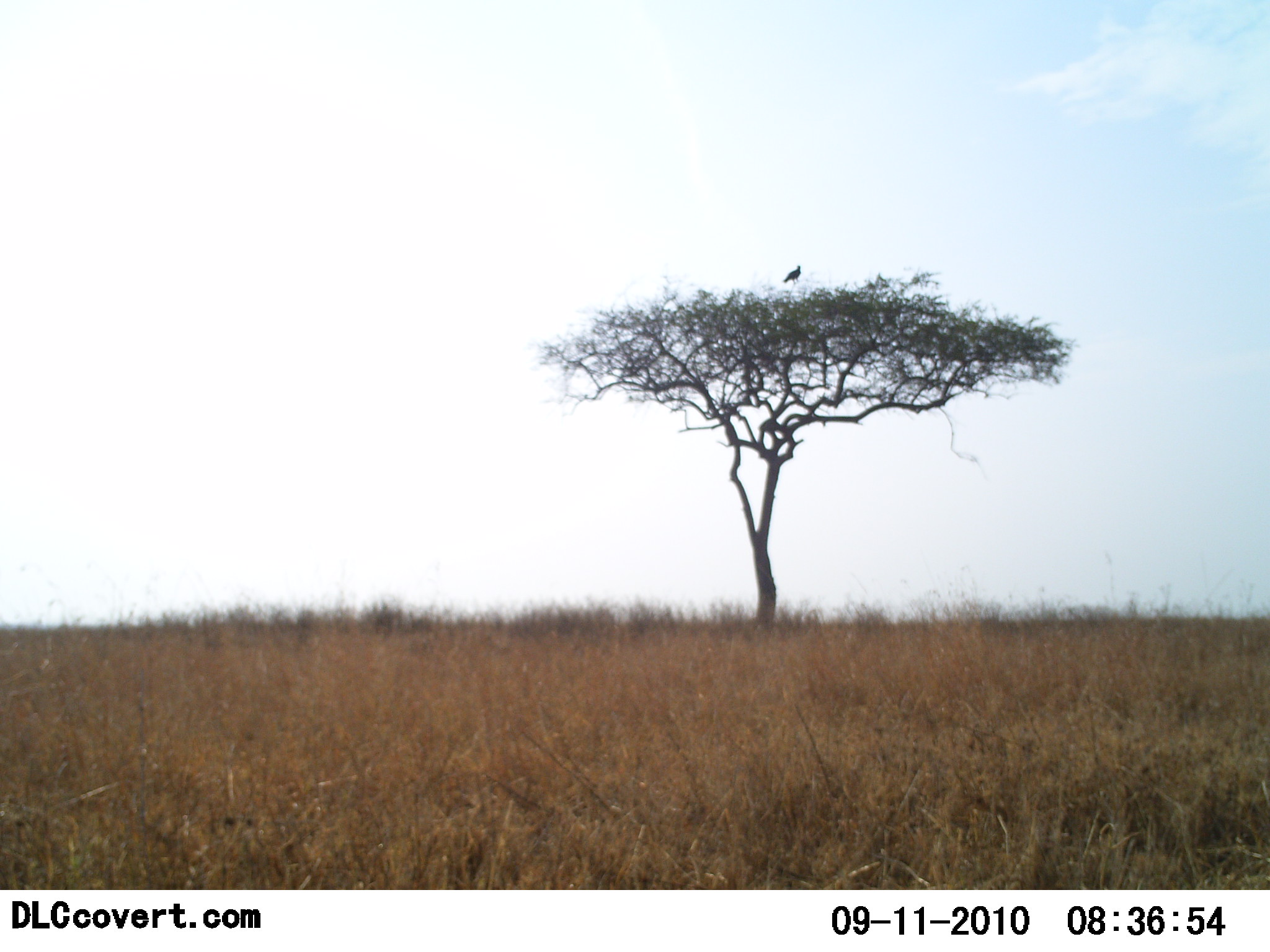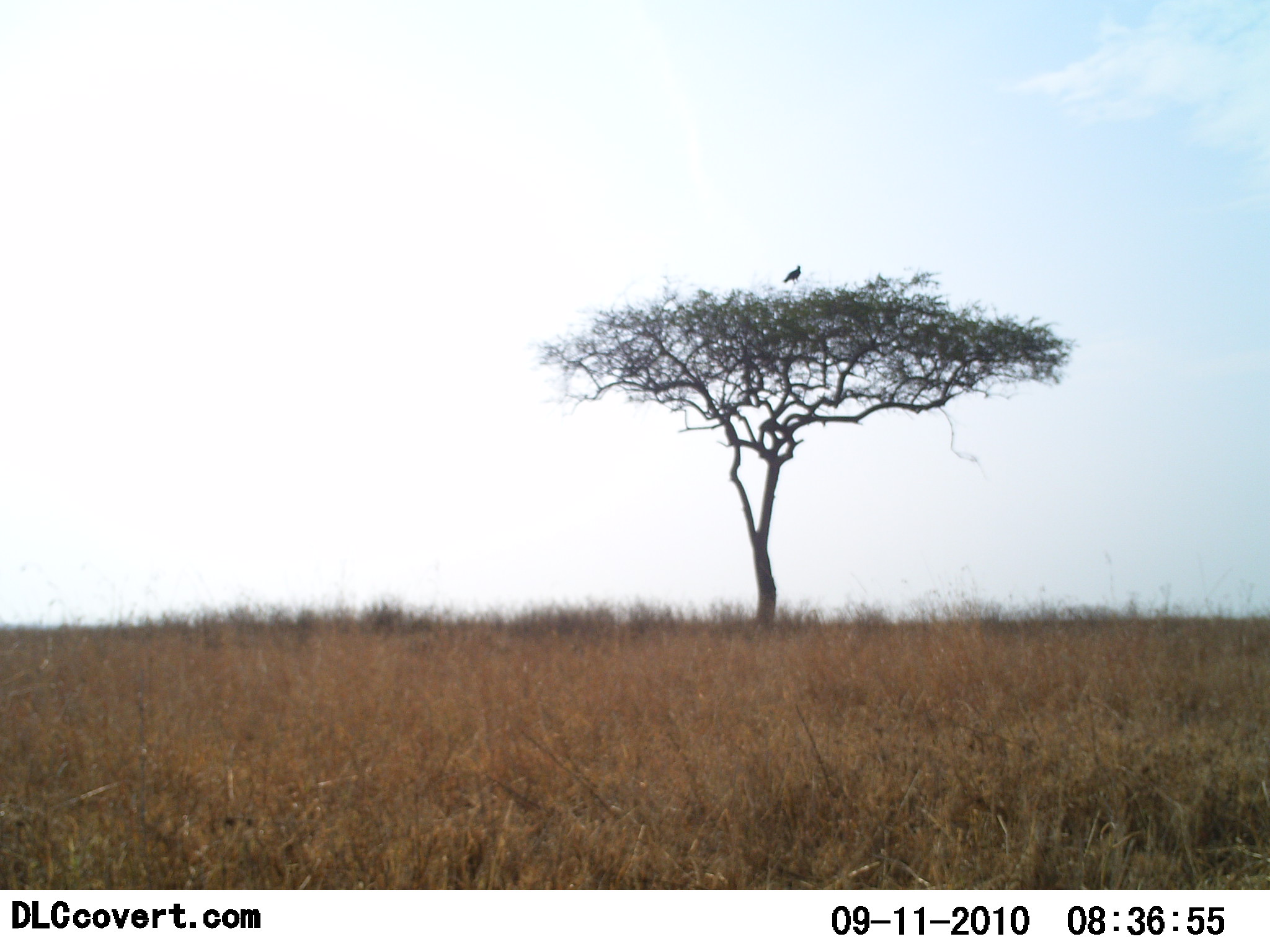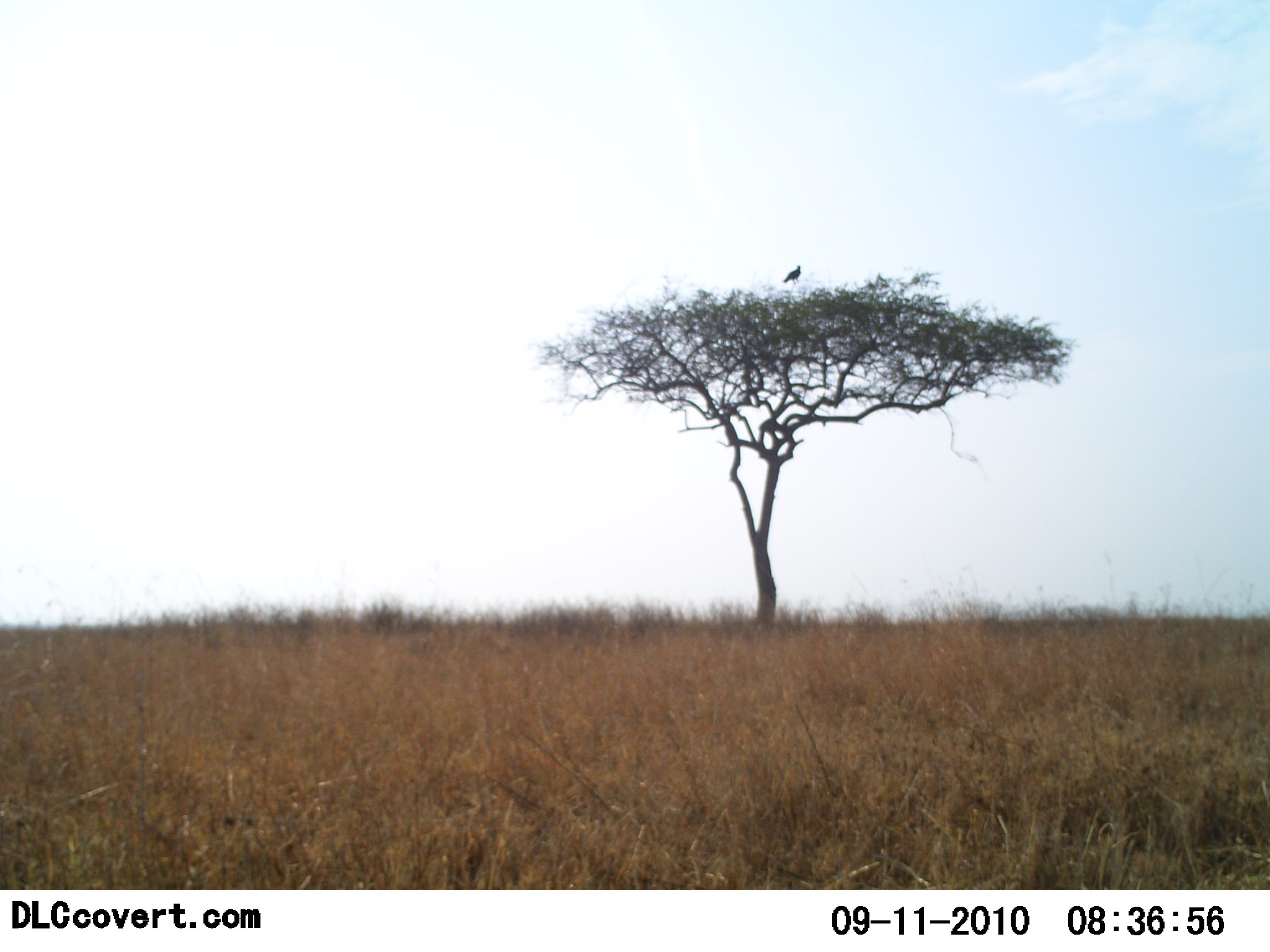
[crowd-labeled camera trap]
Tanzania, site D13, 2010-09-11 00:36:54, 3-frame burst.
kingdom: Animalia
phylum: Chordata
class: Aves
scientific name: Aves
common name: bird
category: otherbird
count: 1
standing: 55%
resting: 45%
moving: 0%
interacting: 0%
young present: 0%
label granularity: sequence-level